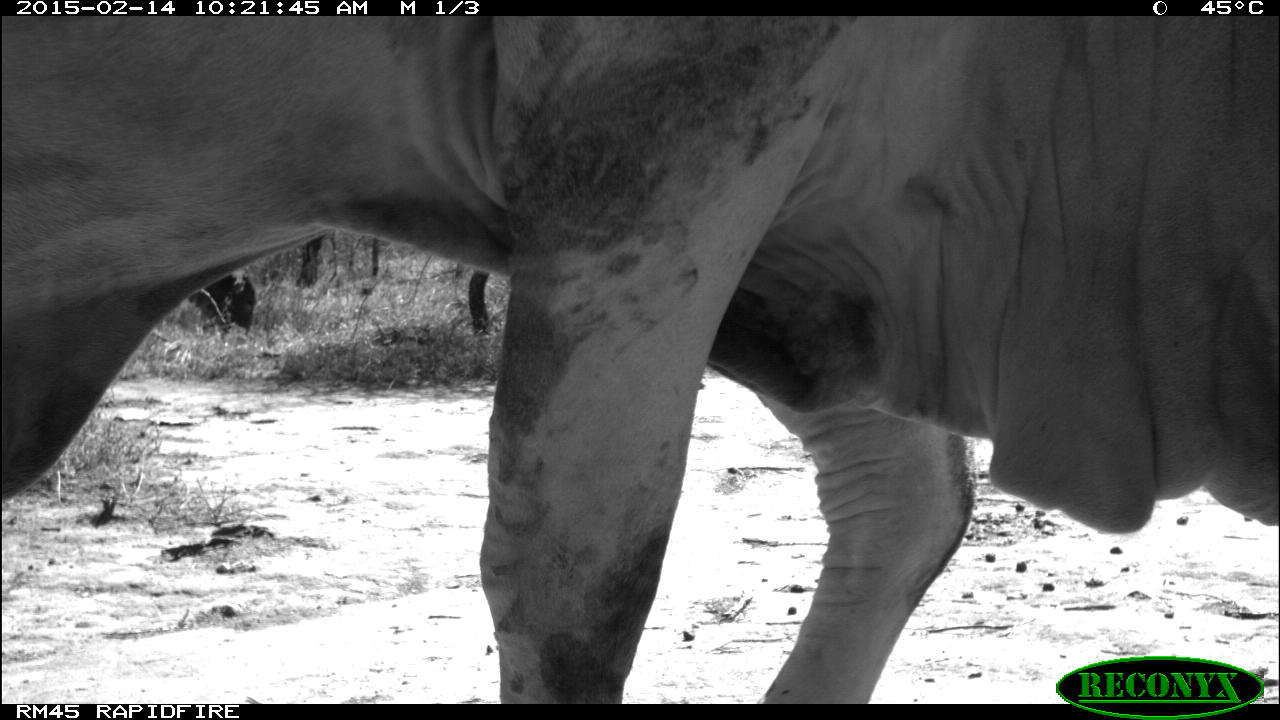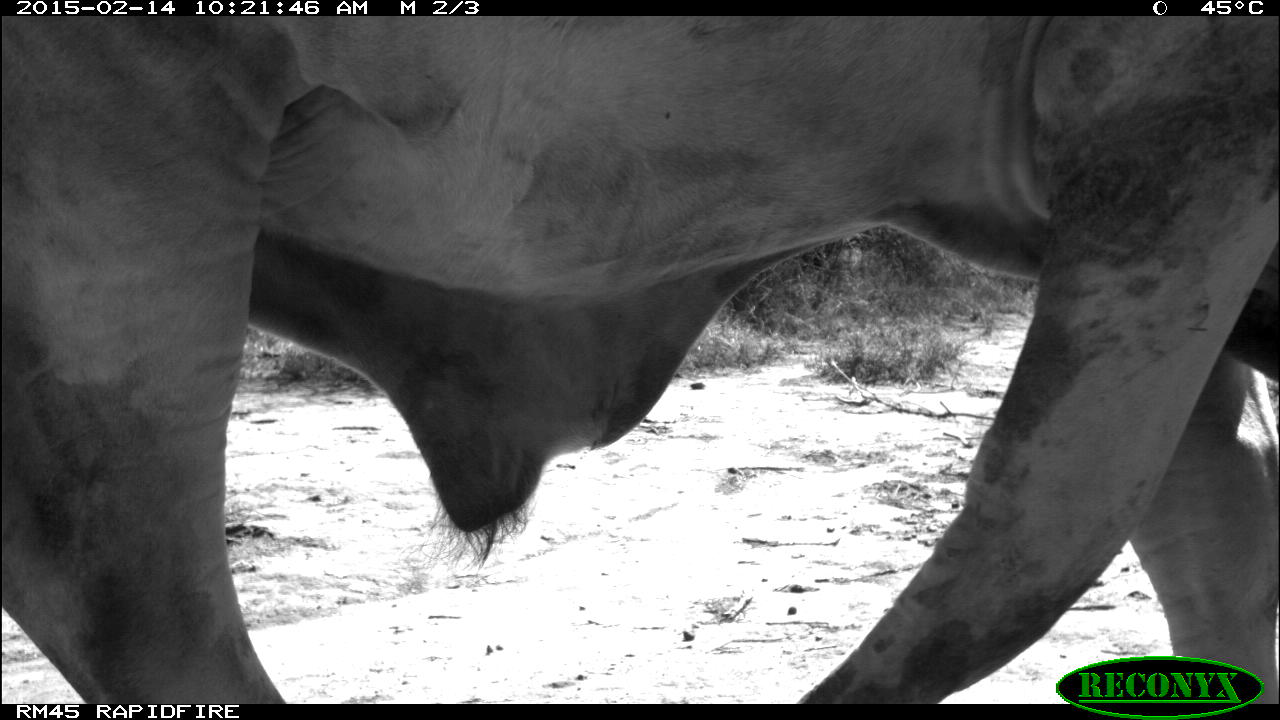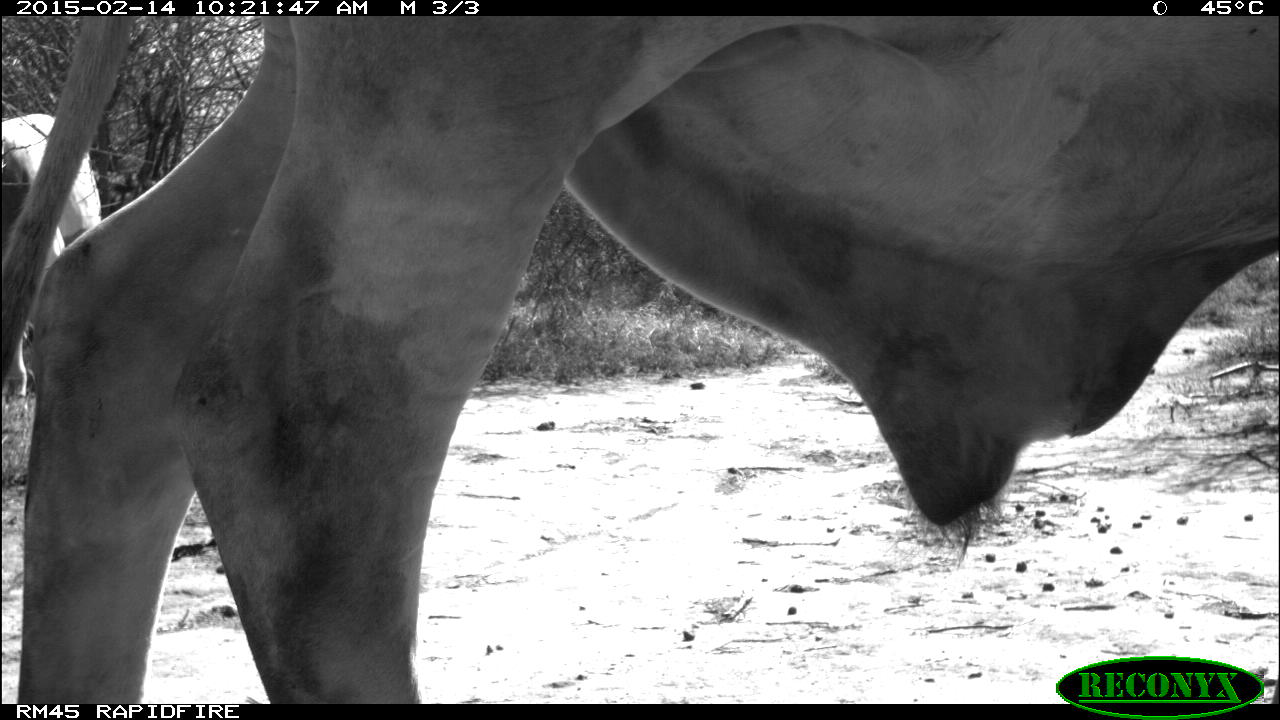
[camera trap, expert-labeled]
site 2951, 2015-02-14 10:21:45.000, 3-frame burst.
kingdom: Animalia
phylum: Chordata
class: Mammalia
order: Artiodactyla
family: Bovidae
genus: Bos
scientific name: Bos taurus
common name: domestic cattle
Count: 2.